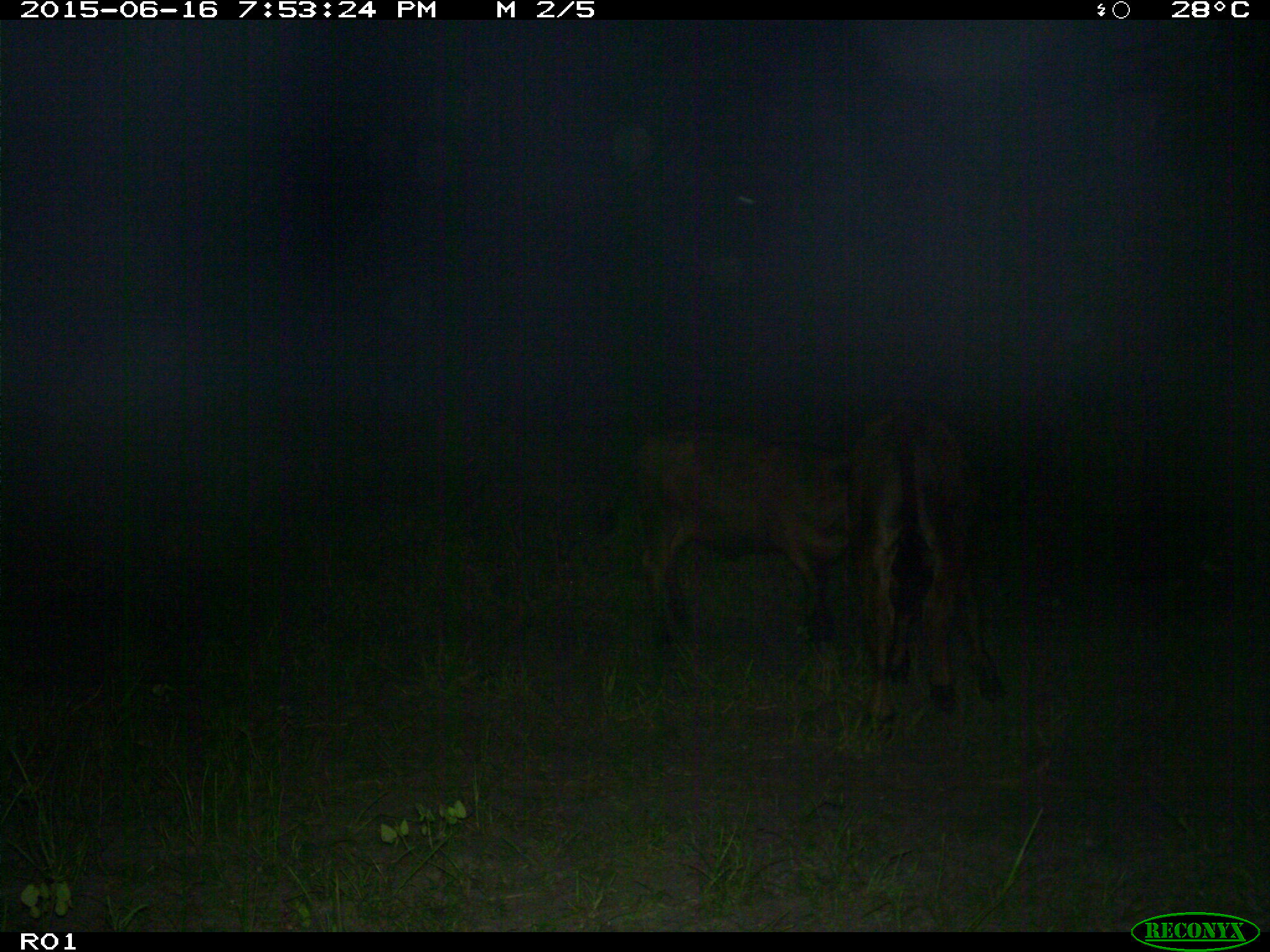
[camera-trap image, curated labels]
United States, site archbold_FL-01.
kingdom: Animalia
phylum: Chordata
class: Mammalia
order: Artiodactyla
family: Bovidae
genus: Bos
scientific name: Bos taurus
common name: domestic cow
Bos taurus (domestic cow).